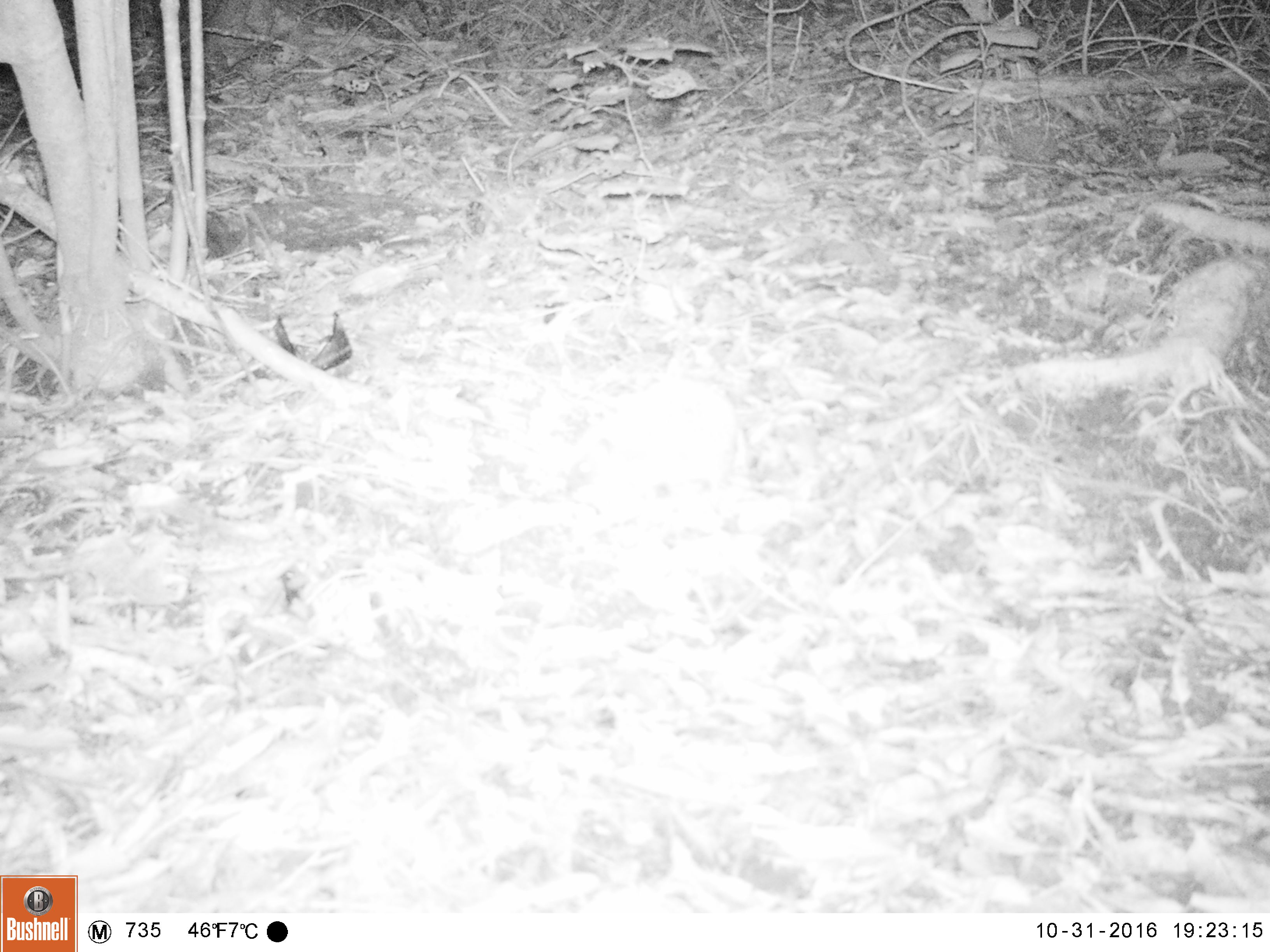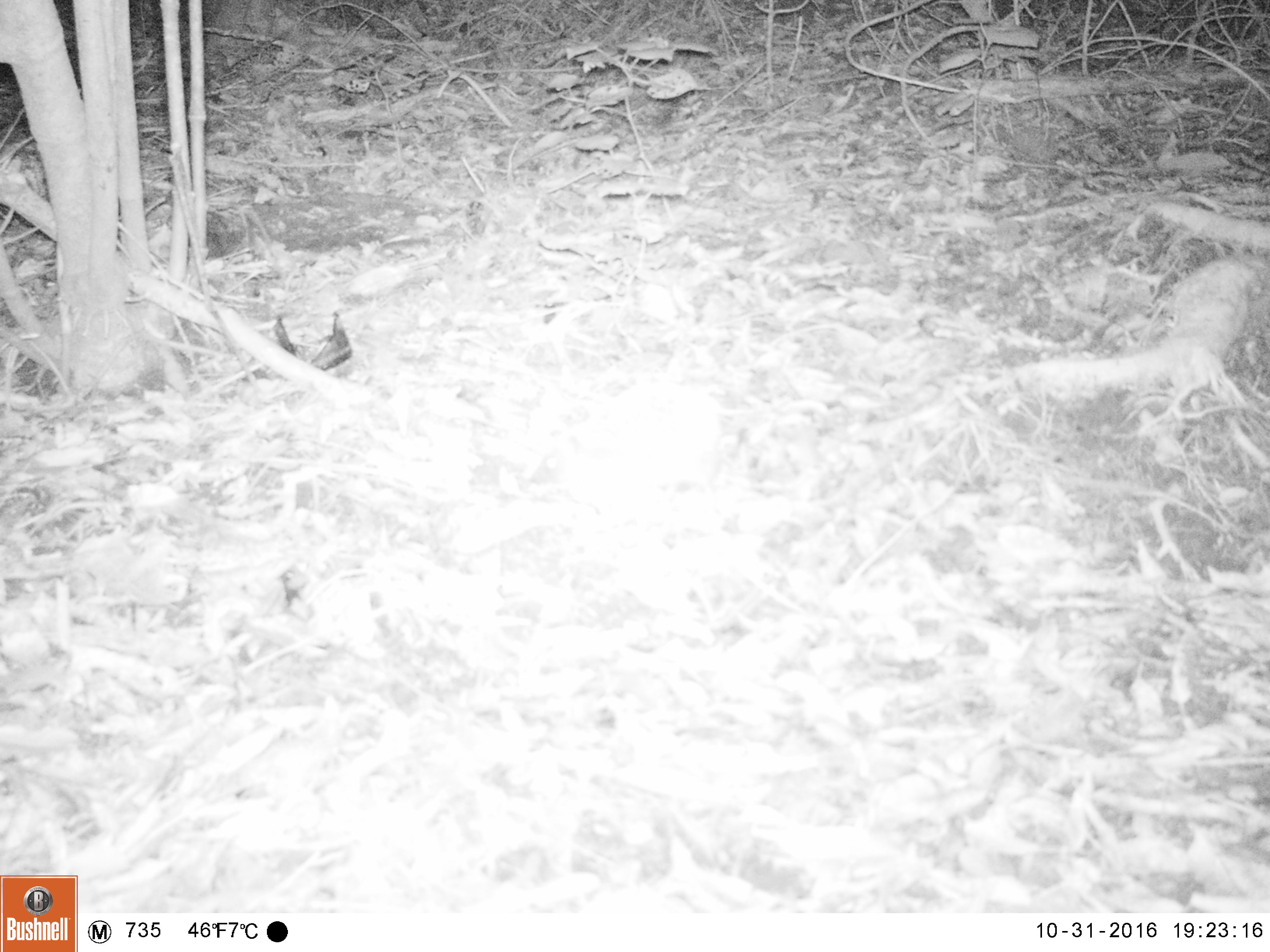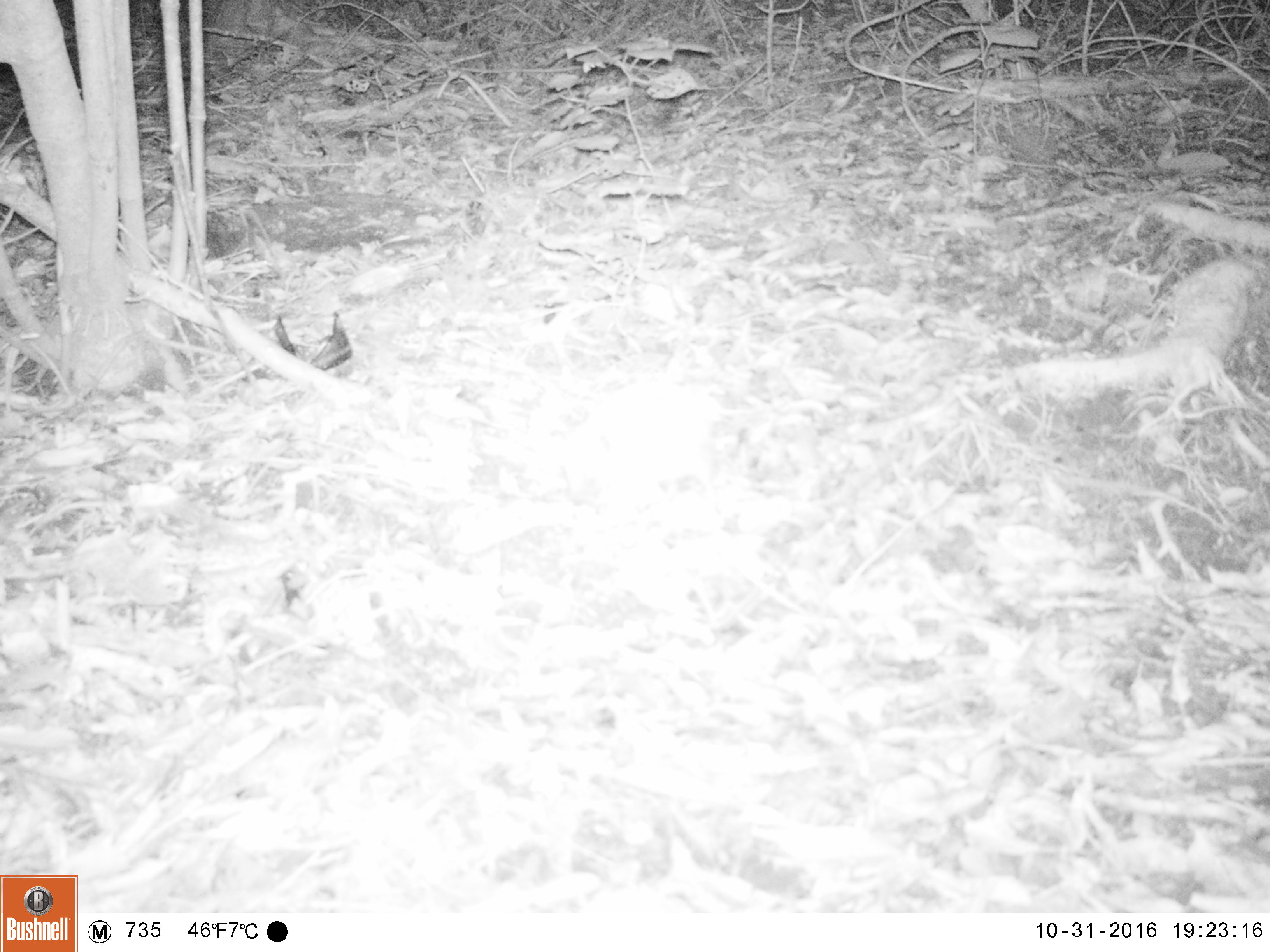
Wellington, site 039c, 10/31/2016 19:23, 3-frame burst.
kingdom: Animalia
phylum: Chordata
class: Mammalia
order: Eulipotyphla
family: Erinaceidae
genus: Erinaceus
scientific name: Erinaceus europaeus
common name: hedgehog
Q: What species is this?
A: Hedgehog (Erinaceus europaeus).